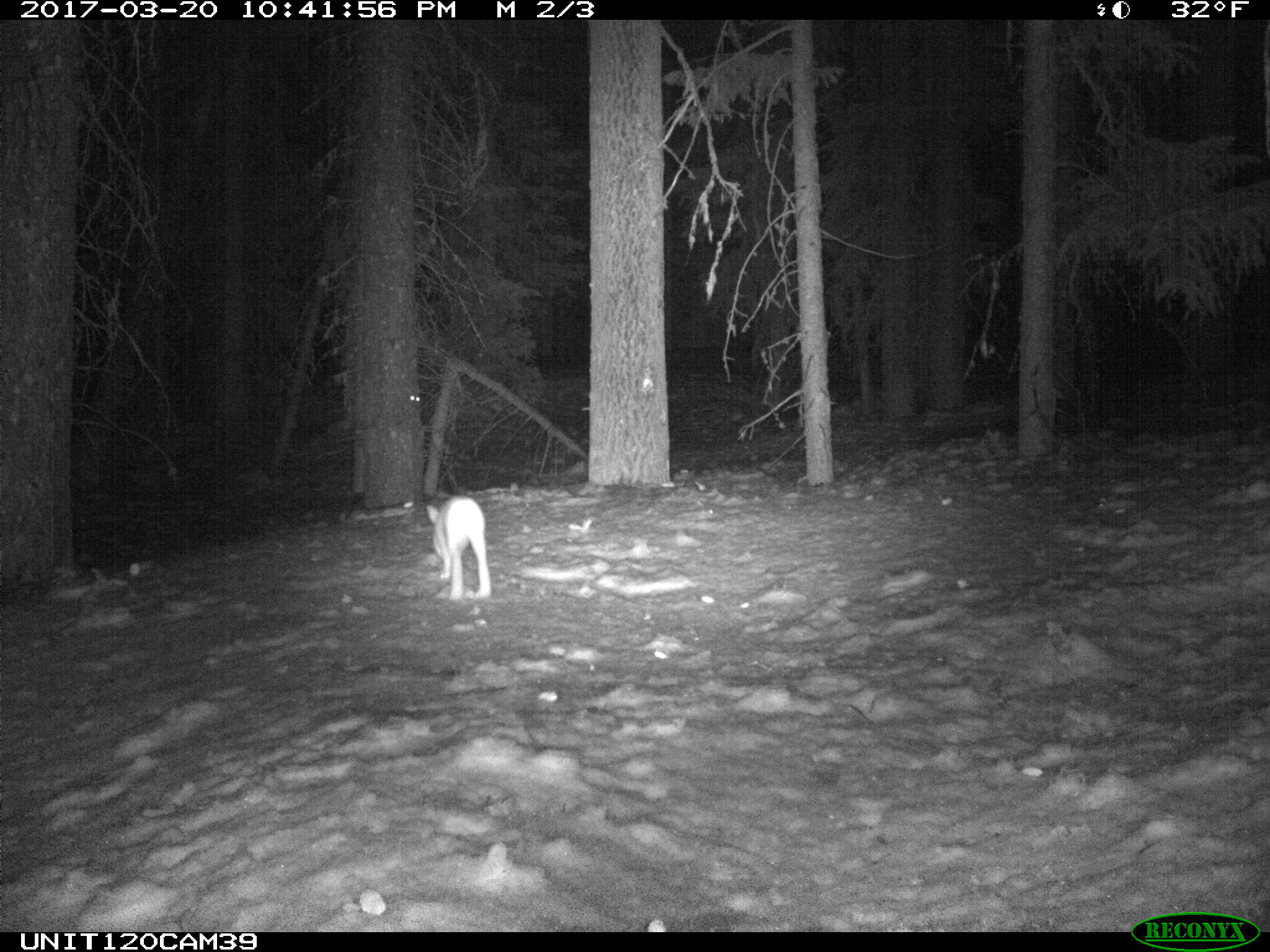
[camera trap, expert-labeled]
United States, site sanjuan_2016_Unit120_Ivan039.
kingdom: Animalia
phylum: Chordata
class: Mammalia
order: Lagomorpha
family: Leporidae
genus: Lepus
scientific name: Lepus americanus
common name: snowshoe hare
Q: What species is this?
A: Lepus americanus (snowshoe hare).